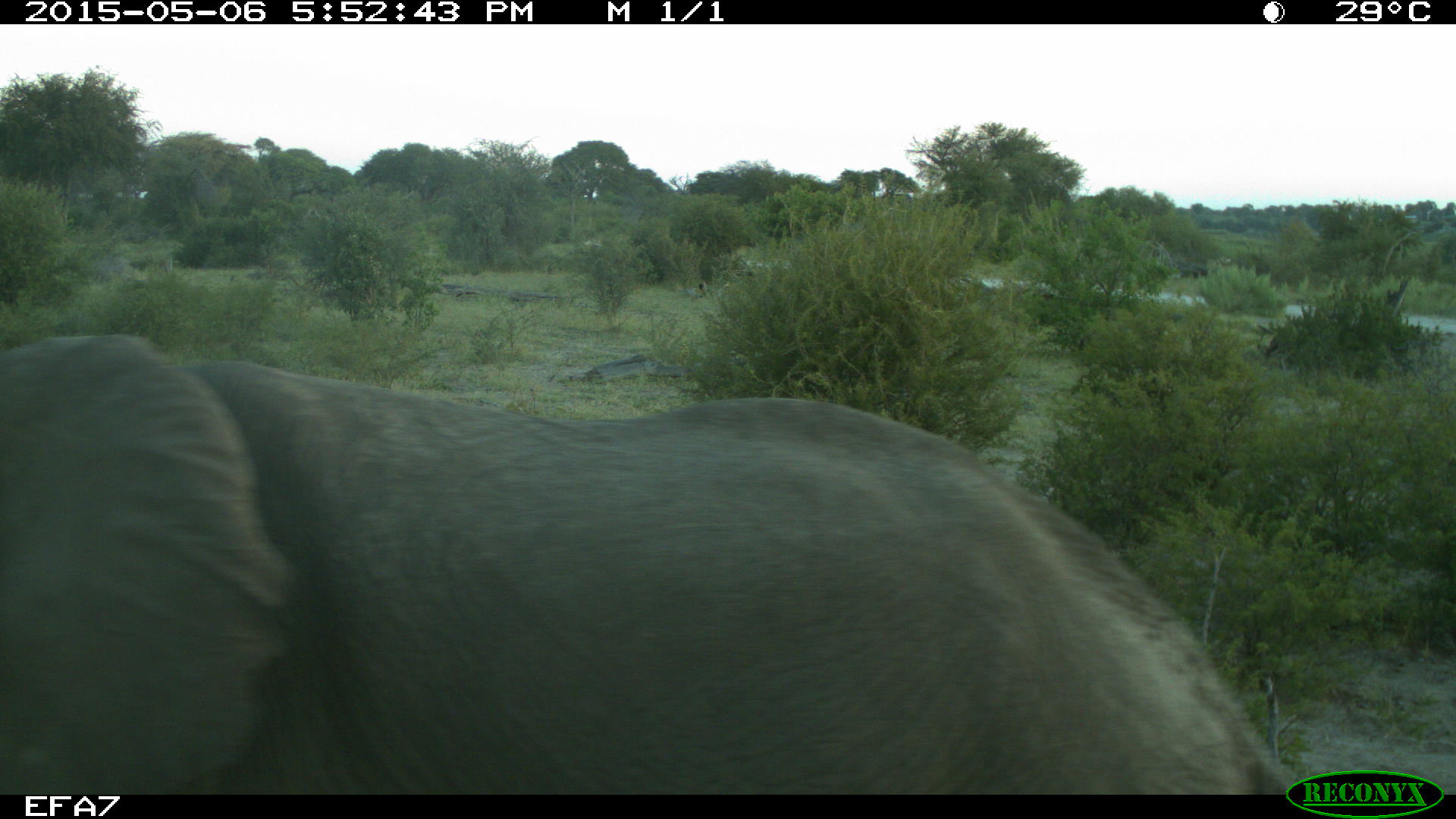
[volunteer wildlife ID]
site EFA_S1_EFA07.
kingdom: Animalia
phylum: Chordata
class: Mammalia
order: Proboscidea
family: Elephantidae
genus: Loxodonta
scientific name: Loxodonta africana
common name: african bush elephant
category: elephant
Elephant (african bush elephant) (Loxodonta africana), count 1. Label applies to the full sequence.